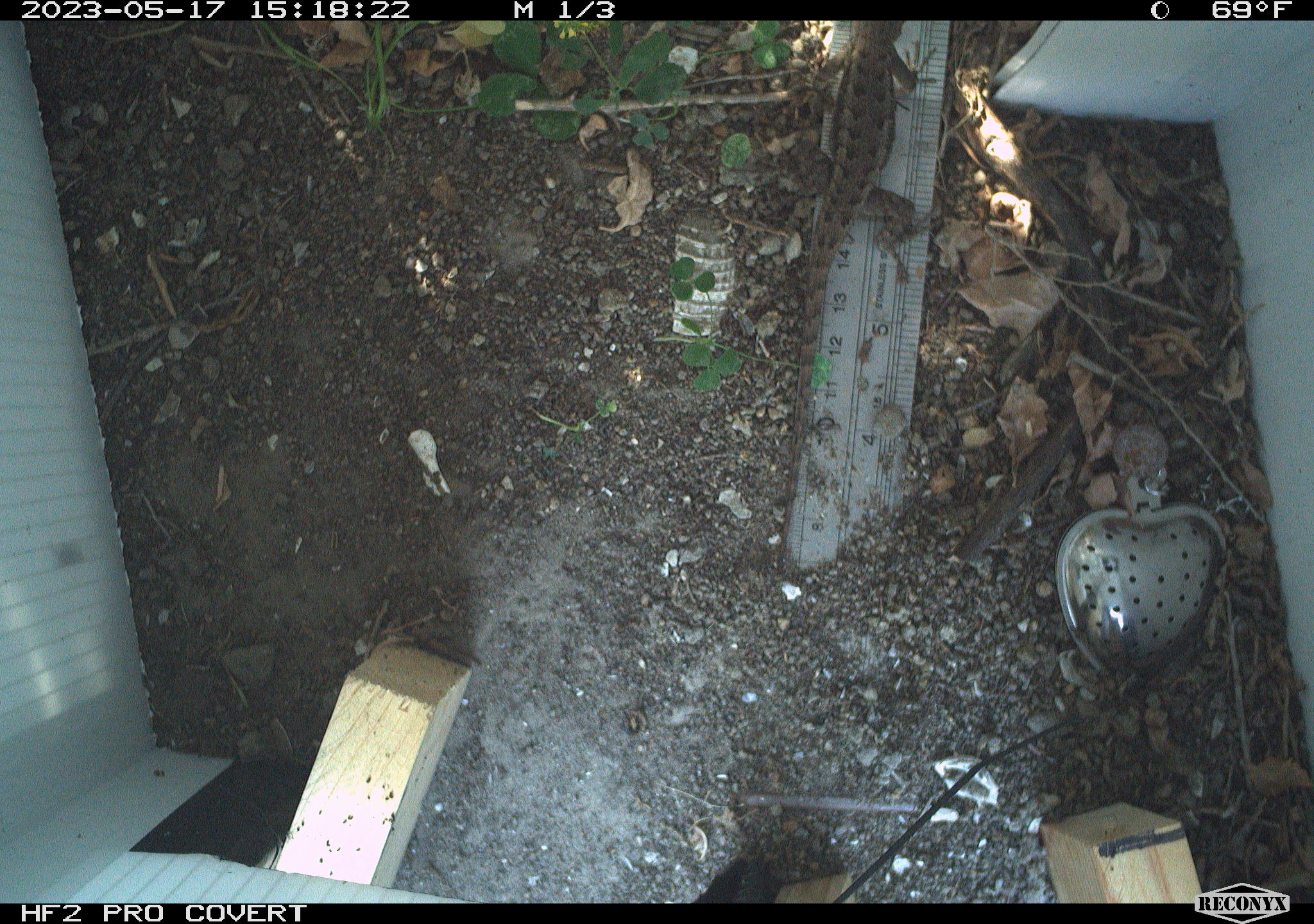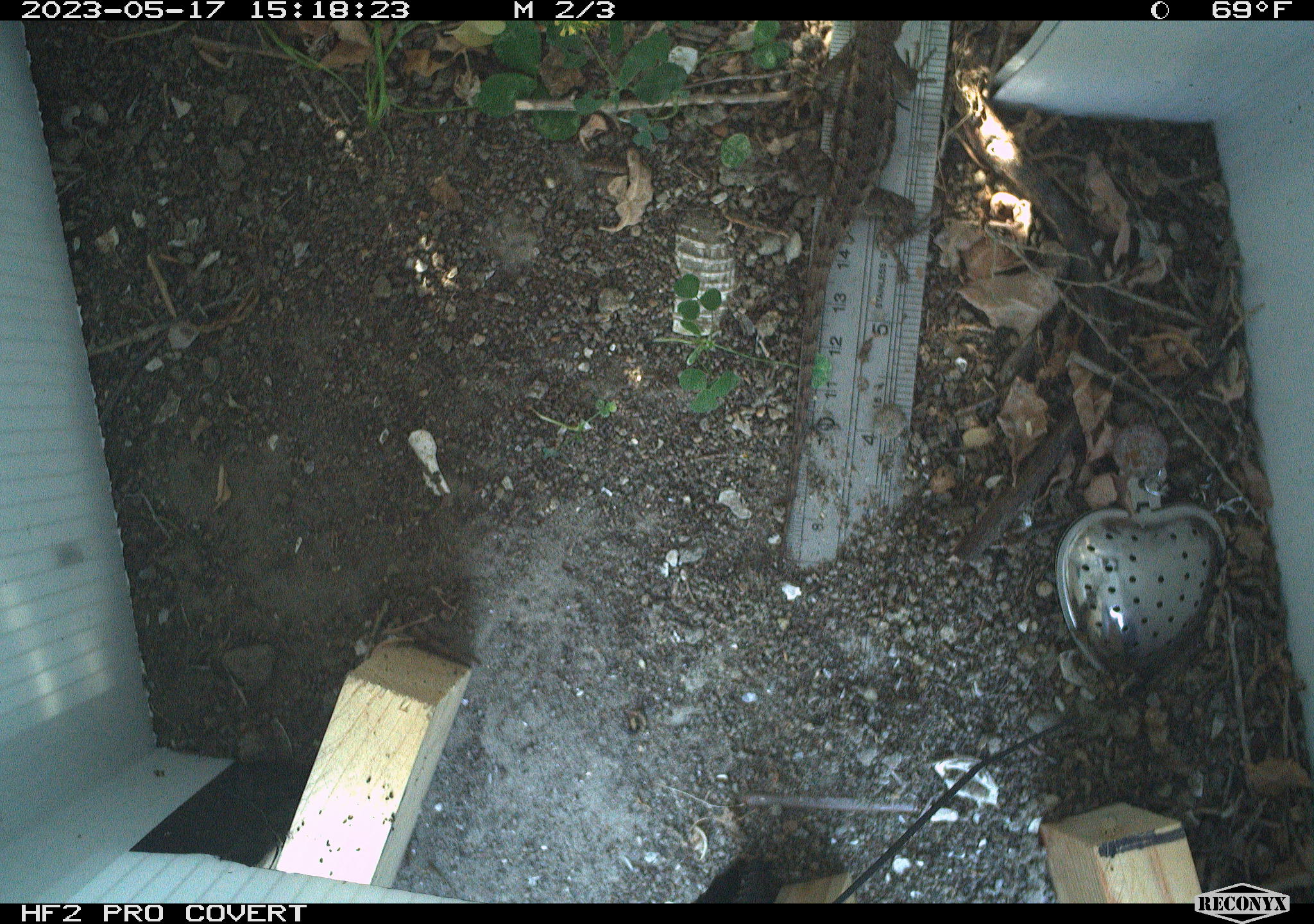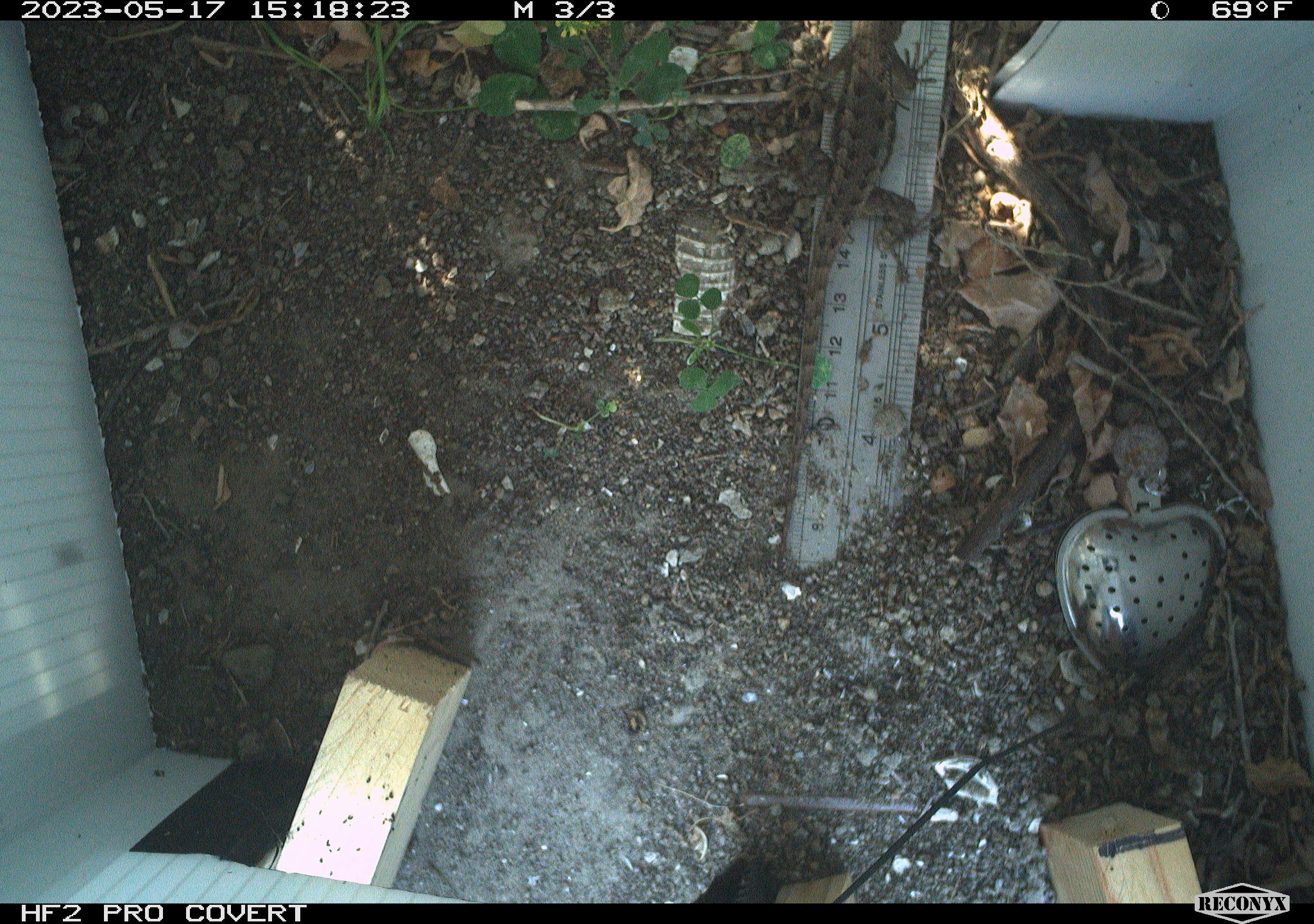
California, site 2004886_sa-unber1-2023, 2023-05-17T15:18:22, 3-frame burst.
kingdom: Animalia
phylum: Chordata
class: Reptilia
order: Squamata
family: Phrynosomatidae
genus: Sceloporus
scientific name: Sceloporus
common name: spiny lizards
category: sceloporus species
Sceloporus species (spiny lizards) (Sceloporus).